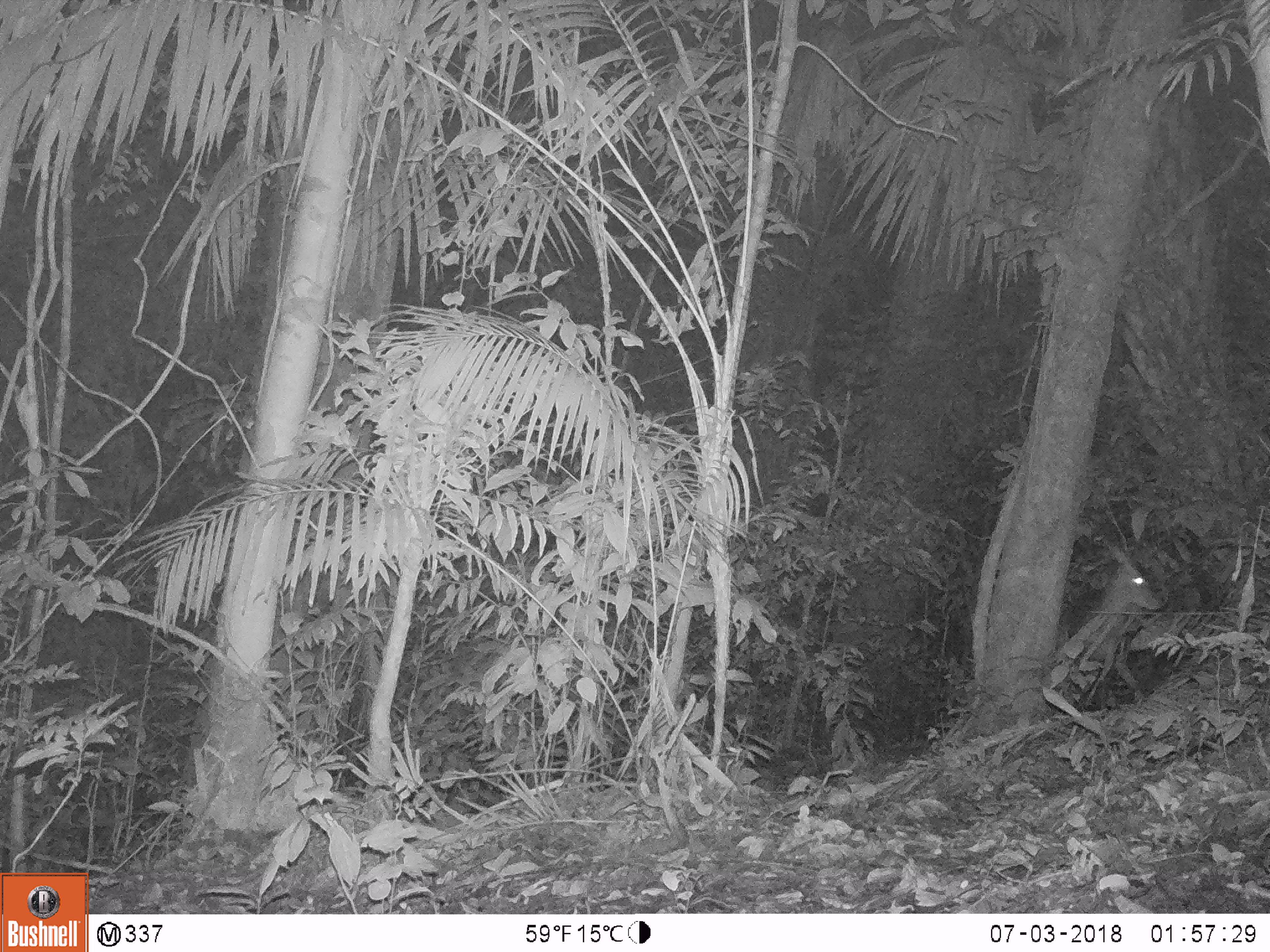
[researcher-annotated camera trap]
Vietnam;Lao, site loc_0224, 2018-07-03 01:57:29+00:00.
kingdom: Animalia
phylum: Chordata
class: Mammalia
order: Artiodactyla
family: Cervidae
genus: Muntiacus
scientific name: Muntiacus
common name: muntjacs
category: unidentified muntjac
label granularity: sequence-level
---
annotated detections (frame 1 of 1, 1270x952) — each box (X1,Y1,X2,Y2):
unidentified muntjac: (1061,543,1165,703)